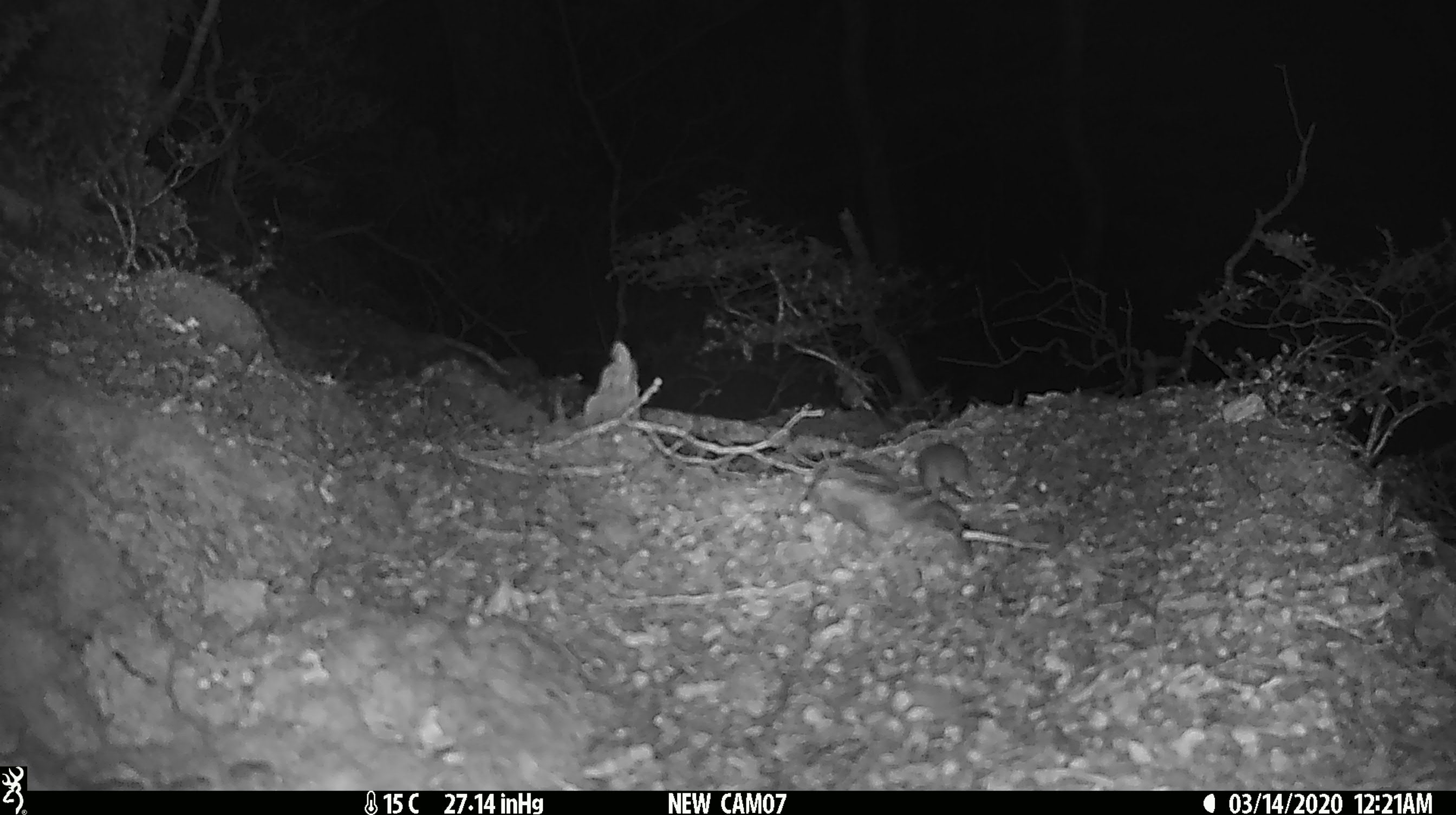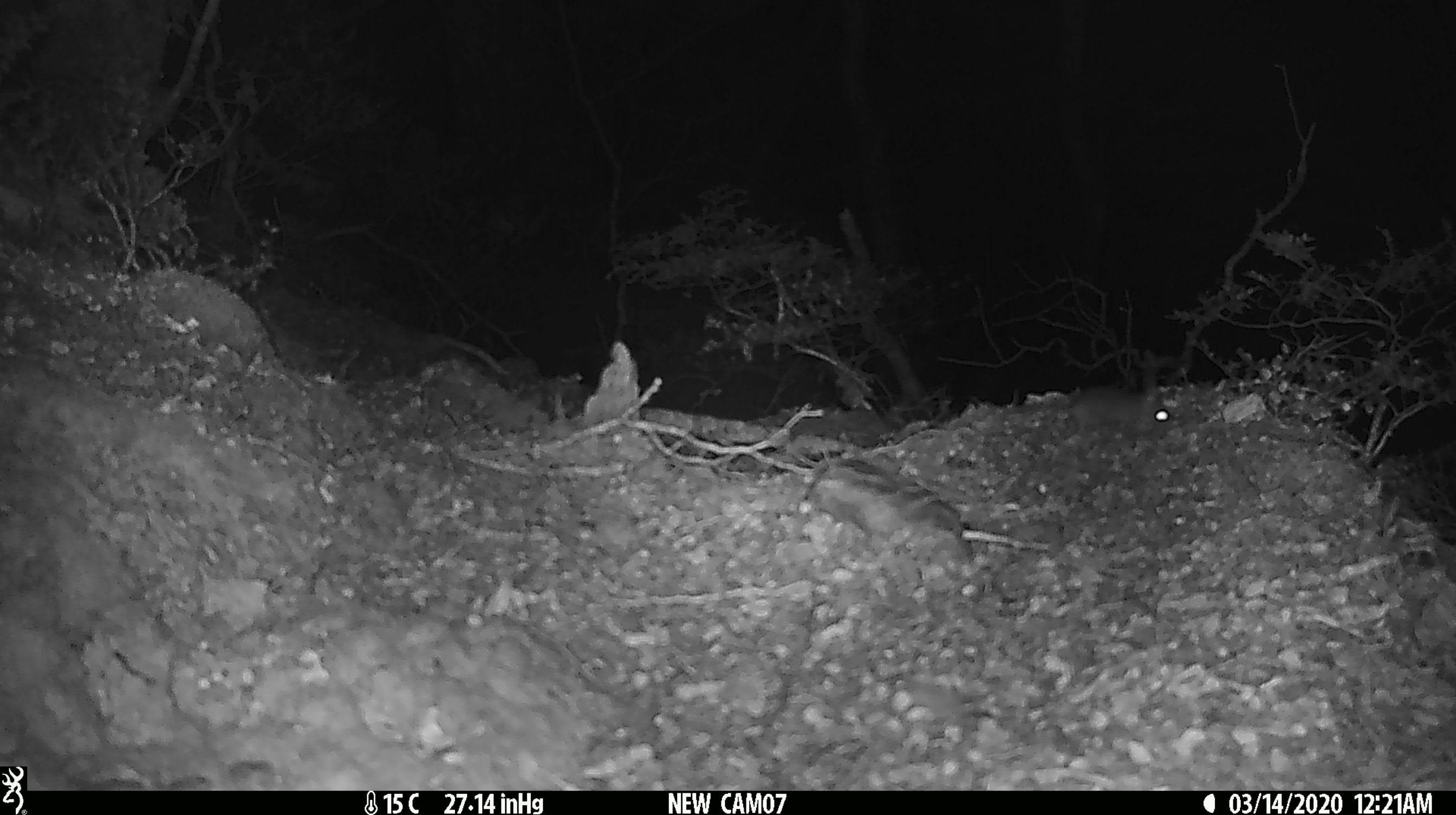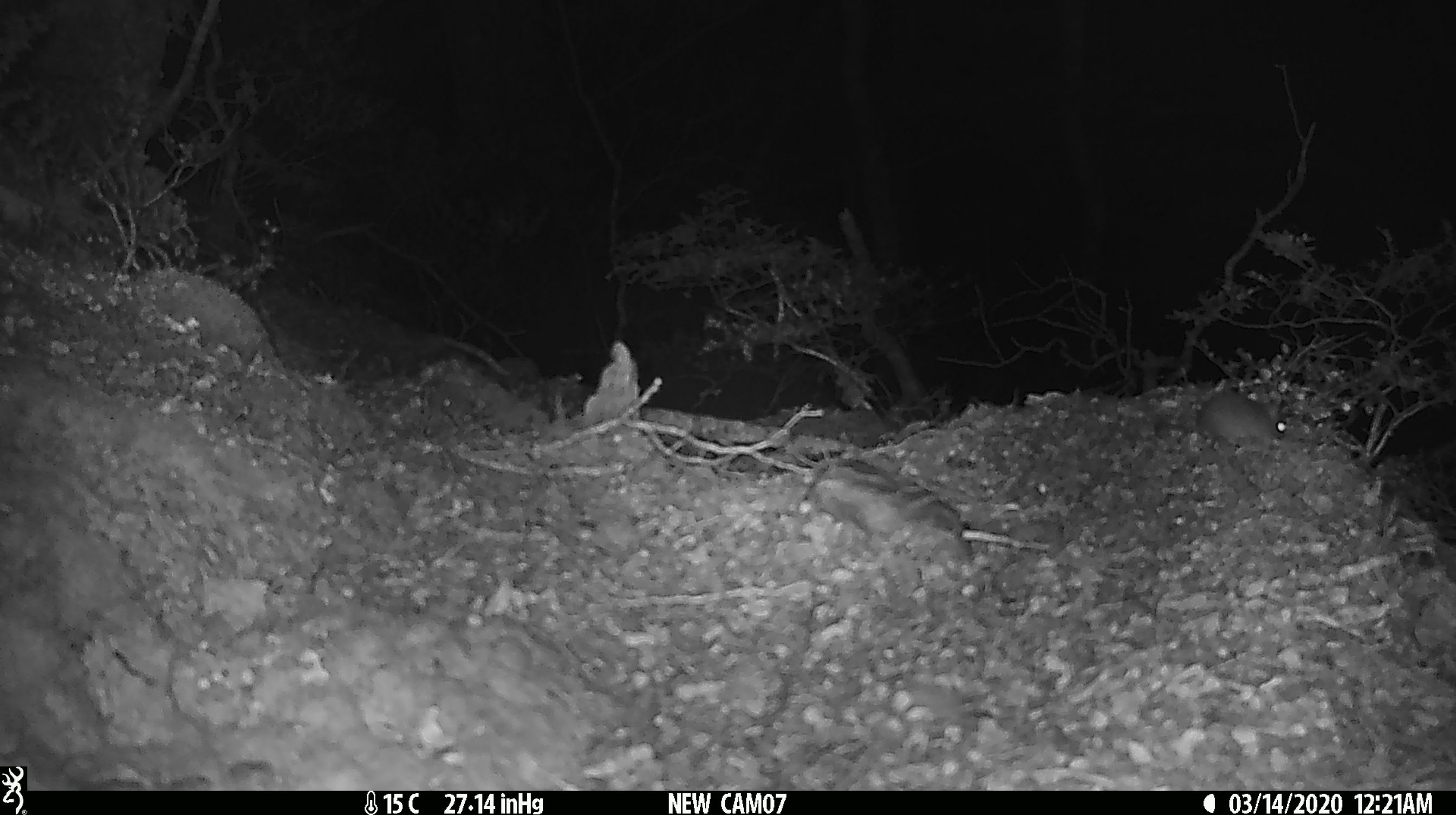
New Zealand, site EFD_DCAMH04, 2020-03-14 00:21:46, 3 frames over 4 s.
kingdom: Animalia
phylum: Chordata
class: Mammalia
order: Rodentia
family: Muridae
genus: Mus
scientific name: Mus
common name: mouse